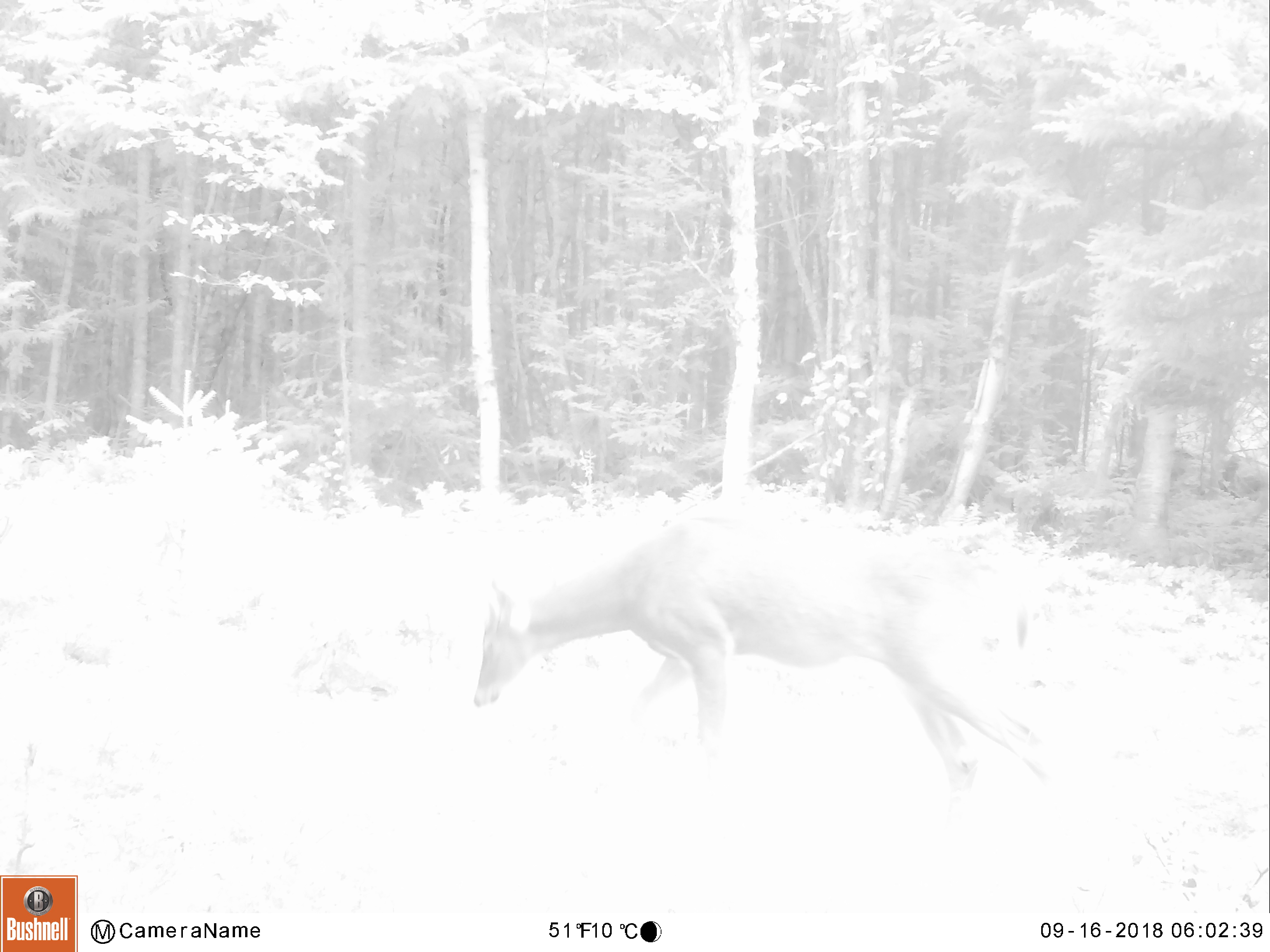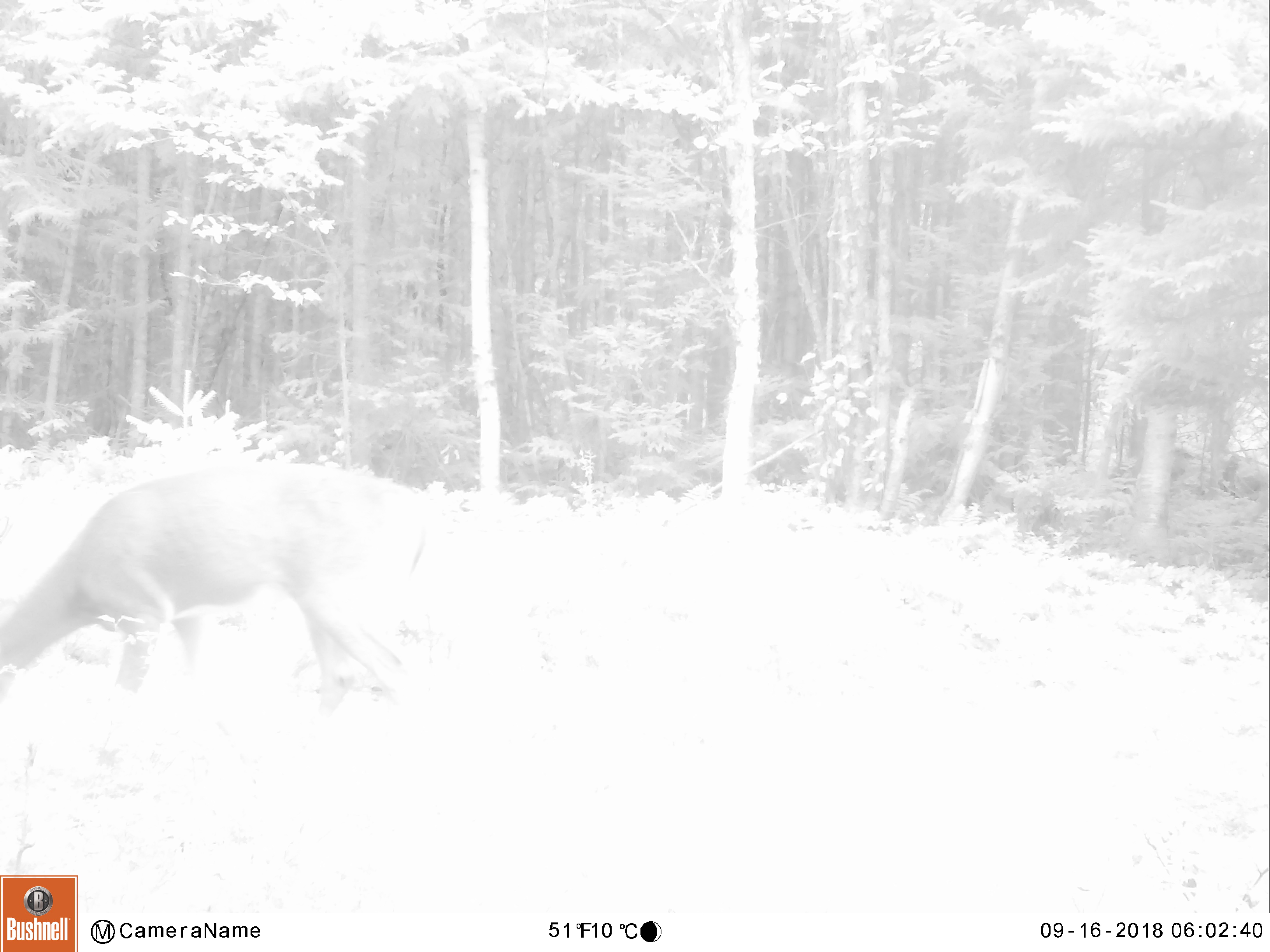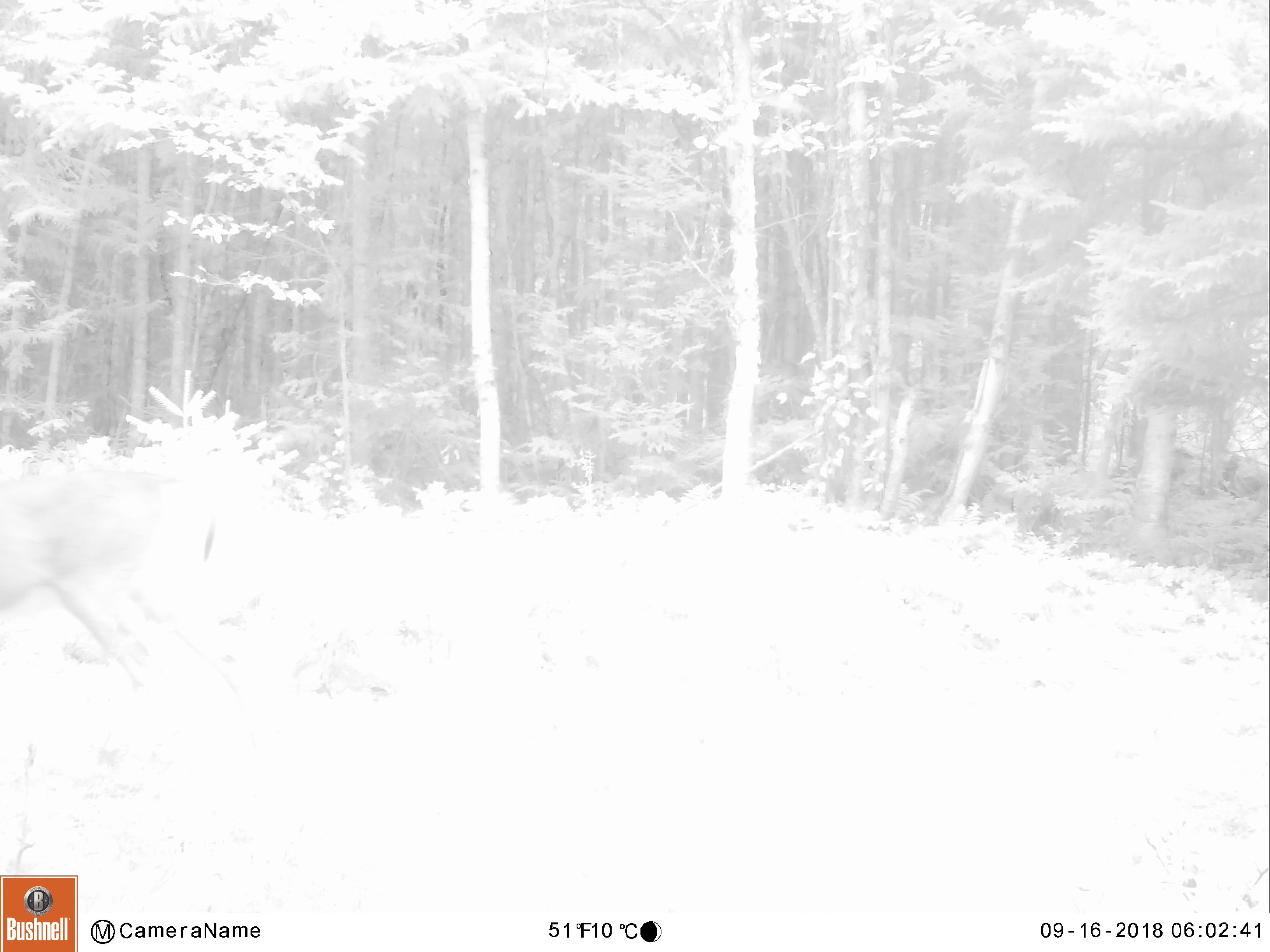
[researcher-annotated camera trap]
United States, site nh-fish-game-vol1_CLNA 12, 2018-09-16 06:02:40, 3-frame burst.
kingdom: Animalia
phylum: Chordata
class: Mammalia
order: Artiodactyla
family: Cervidae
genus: Odocoileus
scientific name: Odocoileus virginianus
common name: white-tailed deer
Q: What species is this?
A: White-tailed deer (Odocoileus virginianus).